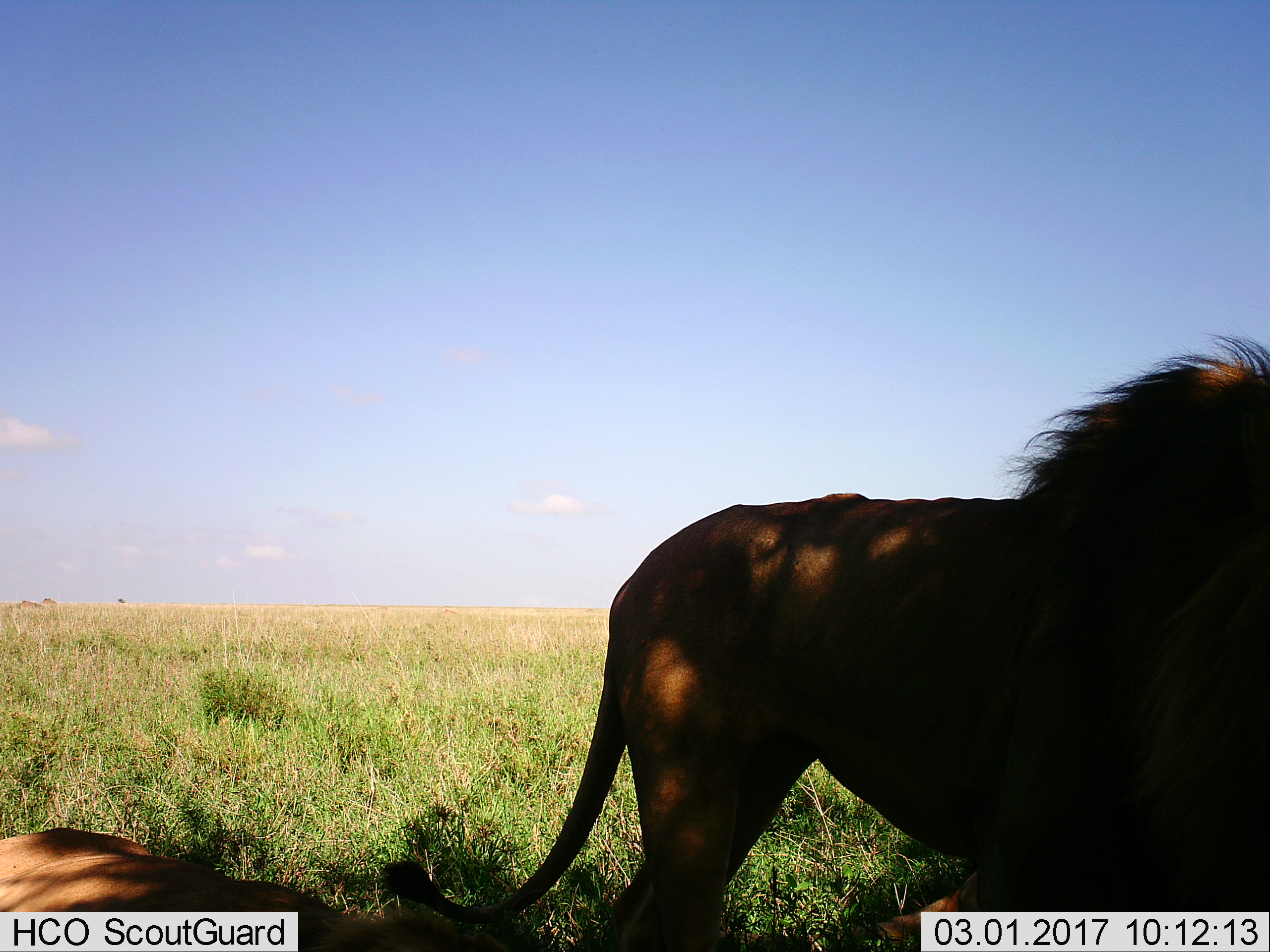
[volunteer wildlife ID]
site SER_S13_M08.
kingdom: Animalia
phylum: Chordata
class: Mammalia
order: Carnivora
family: Felidae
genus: Panthera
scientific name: Panthera leo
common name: lion male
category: lionmale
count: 2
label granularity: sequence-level